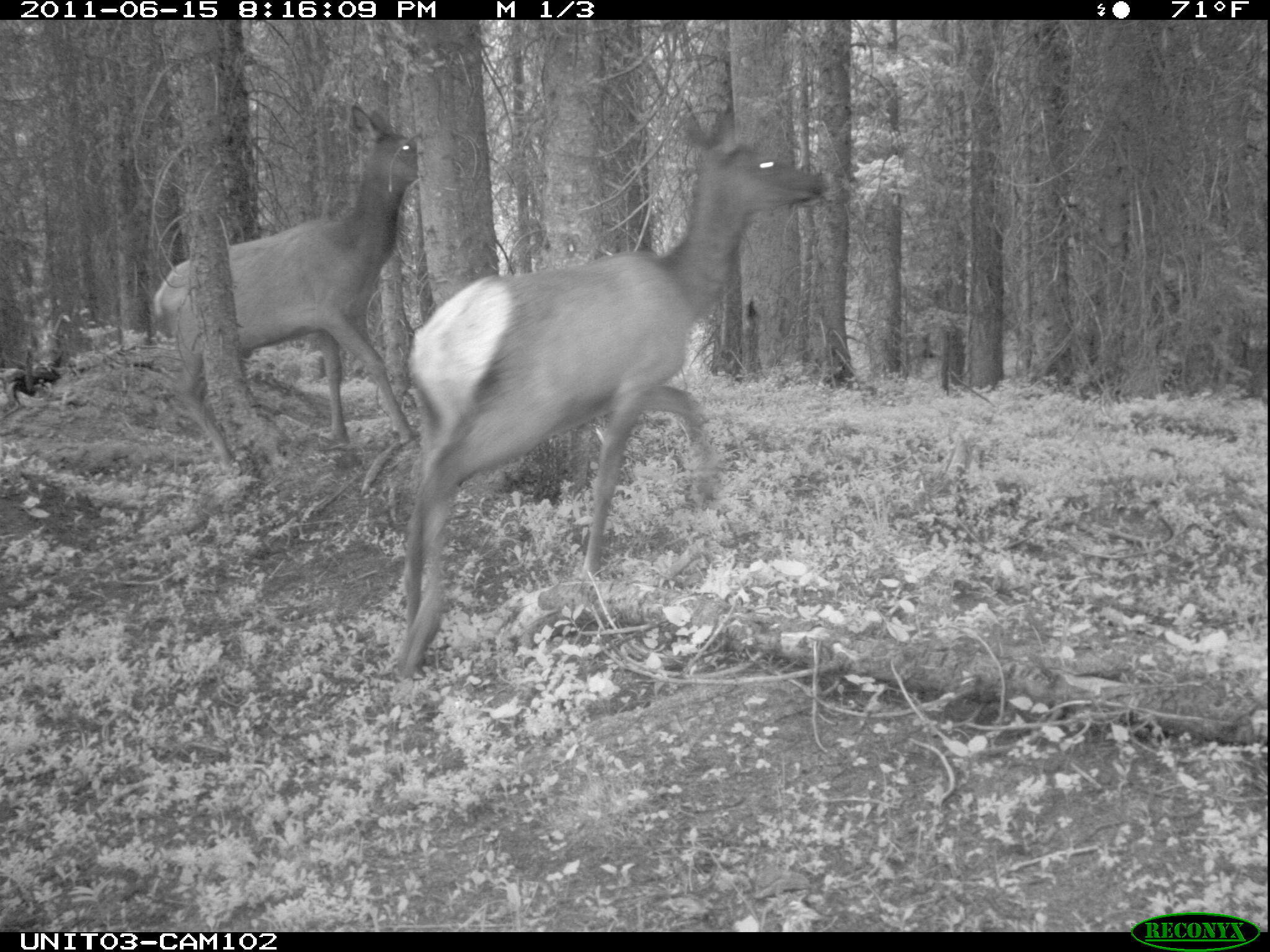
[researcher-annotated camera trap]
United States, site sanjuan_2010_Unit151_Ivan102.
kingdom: Animalia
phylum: Chordata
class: Mammalia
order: Artiodactyla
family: Cervidae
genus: Cervus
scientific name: Cervus elaphus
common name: red deer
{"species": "Cervus elaphus (red deer)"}